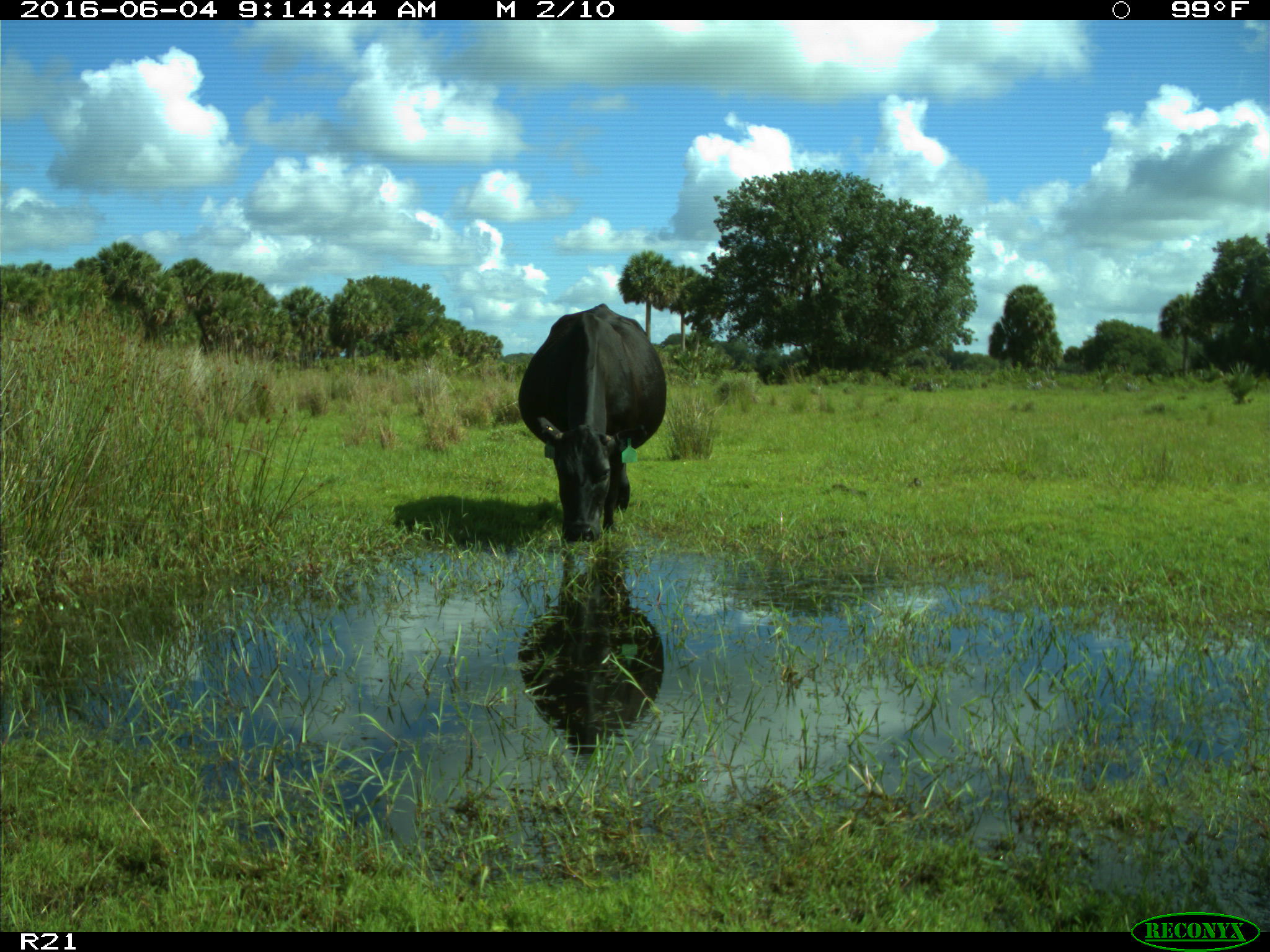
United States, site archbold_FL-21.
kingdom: Animalia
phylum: Chordata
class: Mammalia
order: Artiodactyla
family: Bovidae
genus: Bos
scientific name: Bos taurus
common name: domestic cow